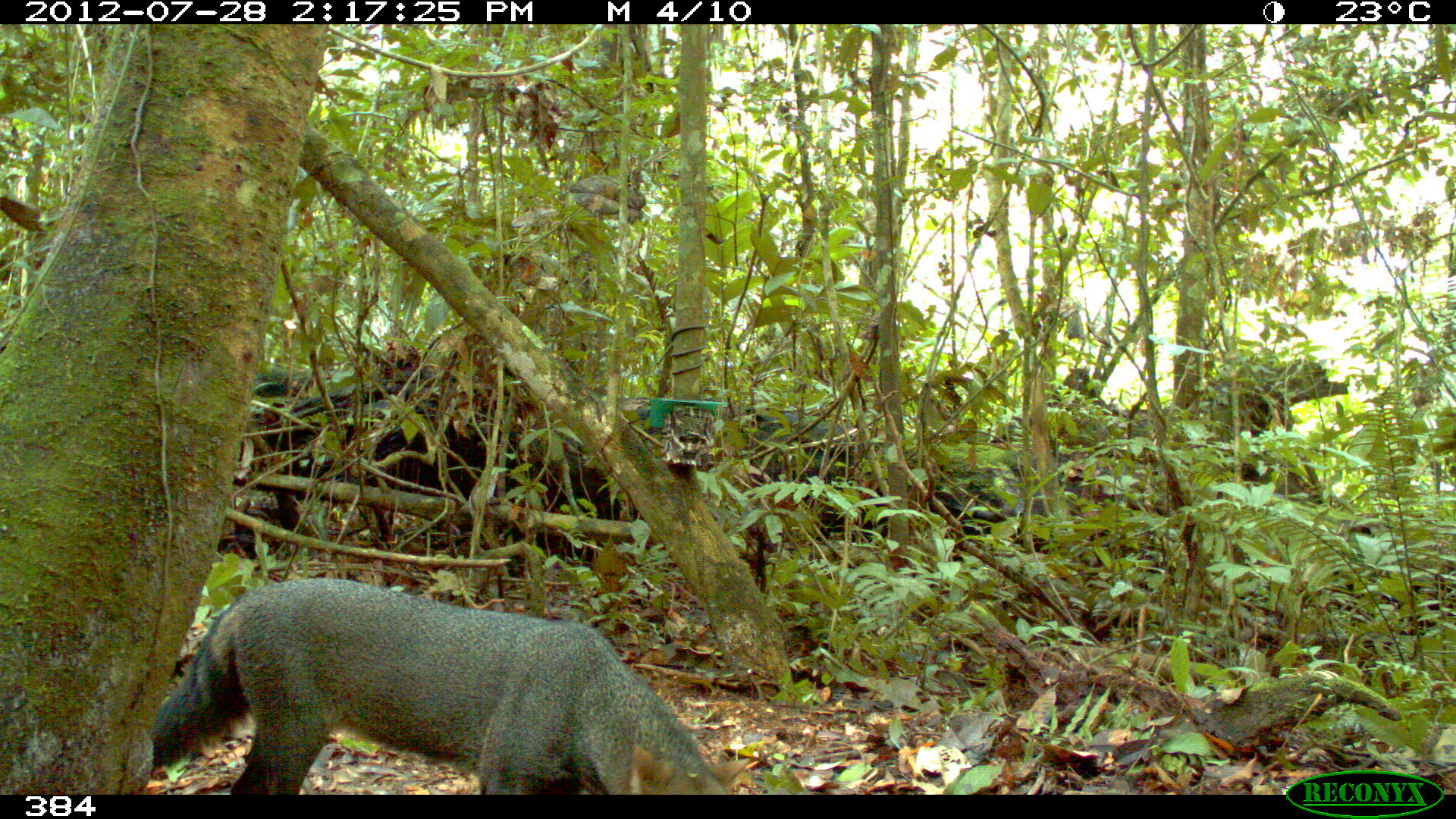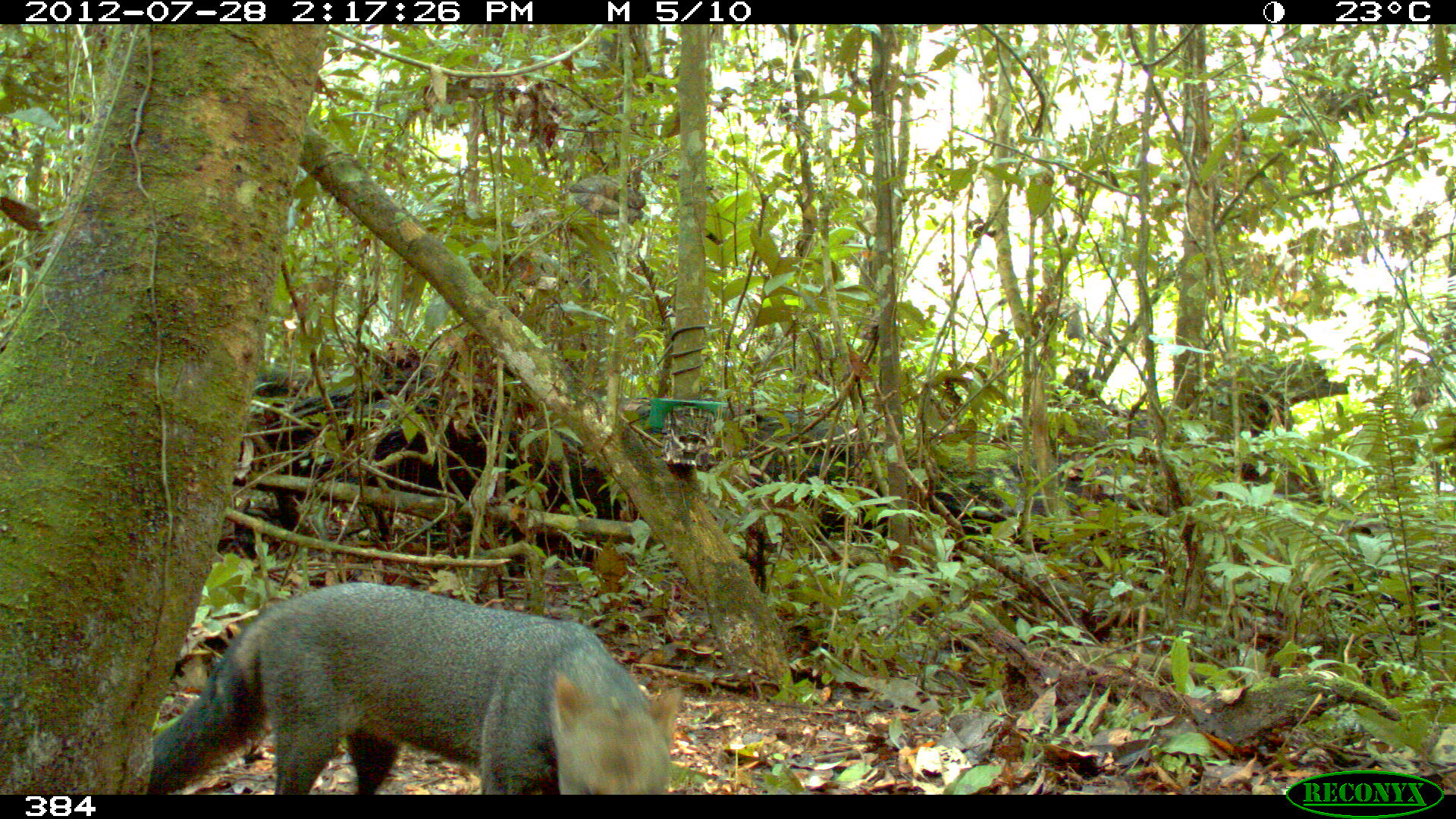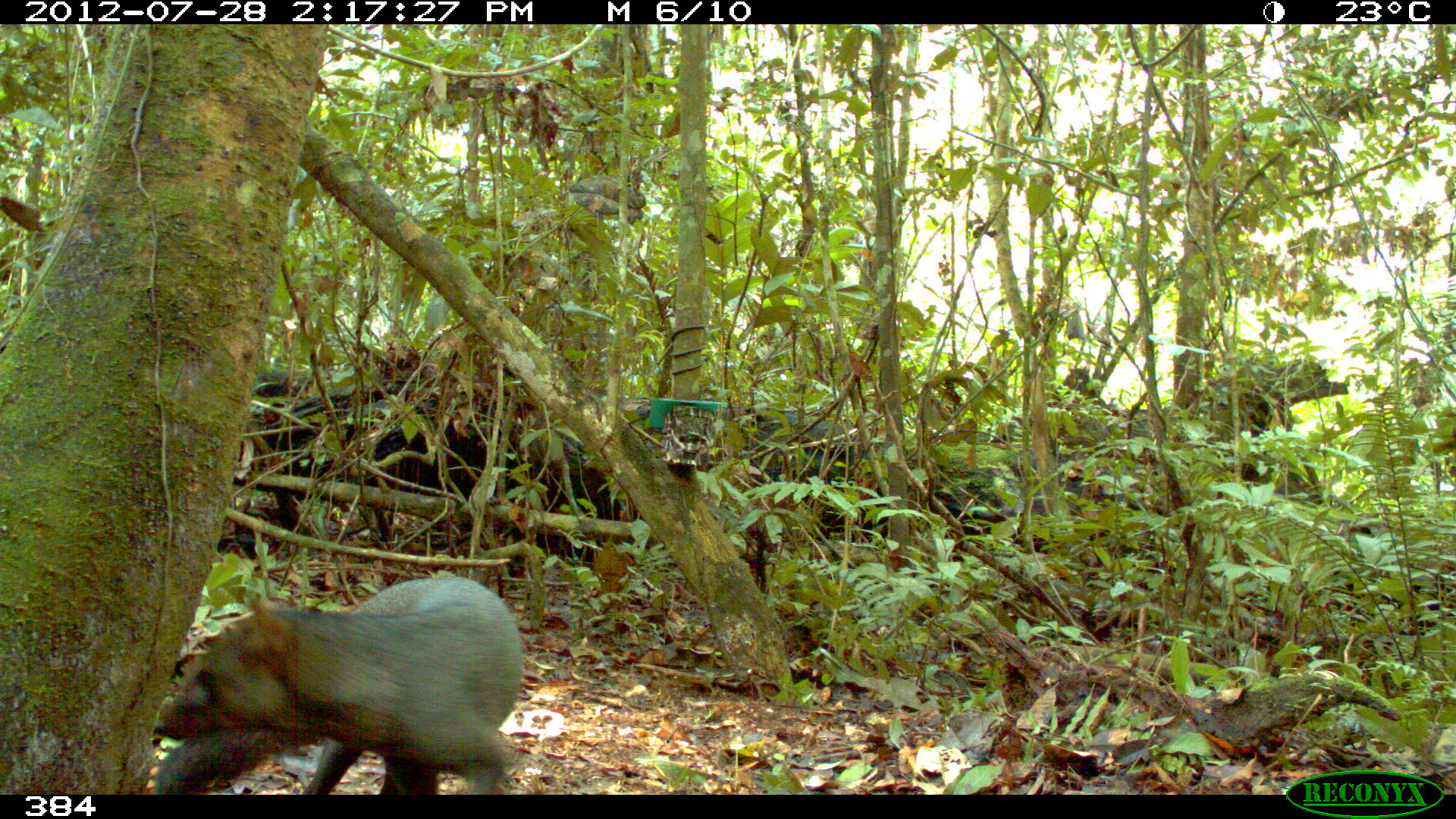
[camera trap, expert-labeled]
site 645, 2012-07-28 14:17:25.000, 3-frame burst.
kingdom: Animalia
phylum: Chordata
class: Mammalia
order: Carnivora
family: Canidae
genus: Atelocynus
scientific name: Atelocynus microtis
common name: short-eared dog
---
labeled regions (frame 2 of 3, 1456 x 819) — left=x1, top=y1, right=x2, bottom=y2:
atelocynus microtis: left=147, top=578, right=682, bottom=795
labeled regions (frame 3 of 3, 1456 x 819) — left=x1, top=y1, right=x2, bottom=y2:
atelocynus microtis: left=153, top=574, right=524, bottom=795